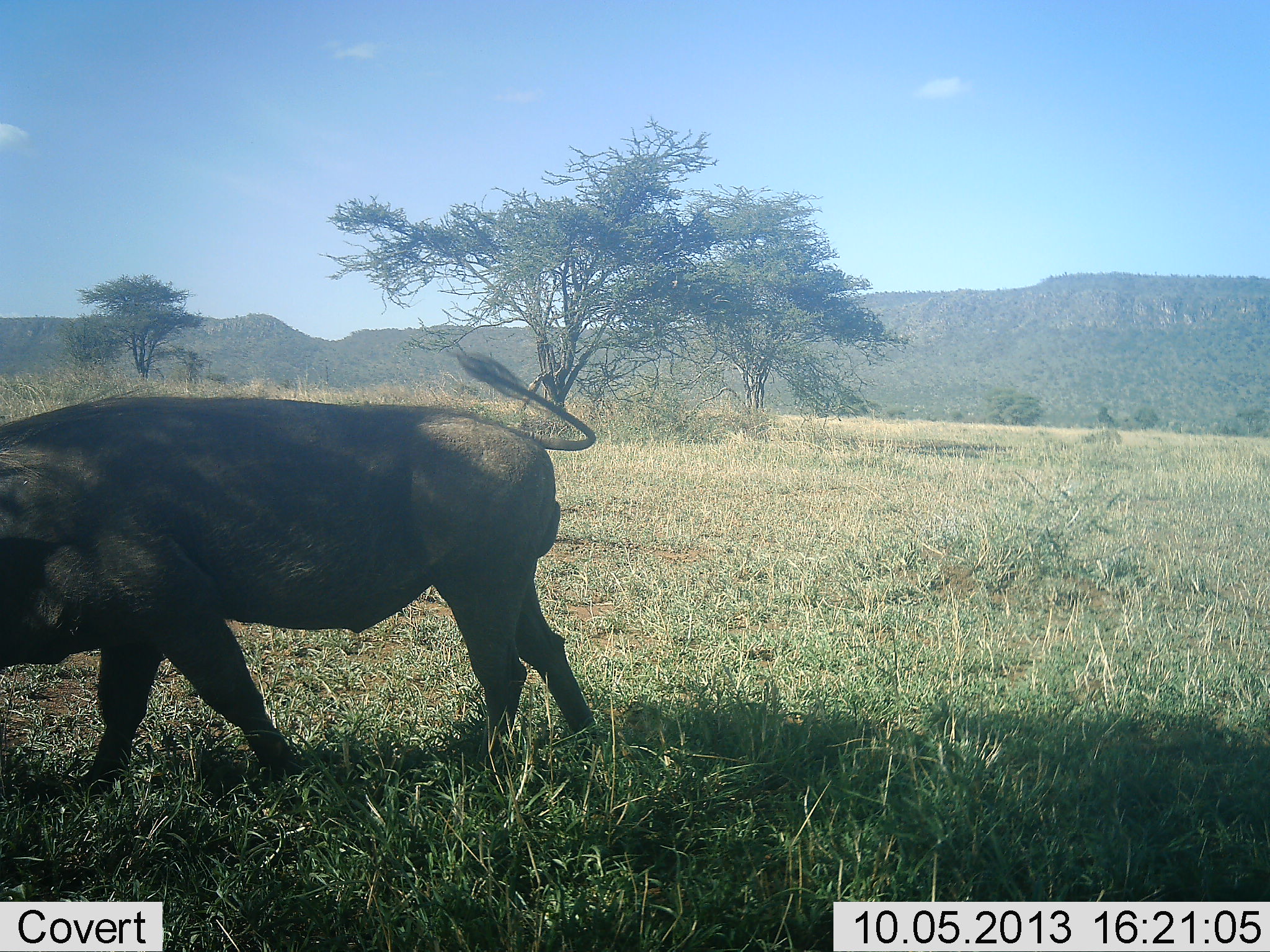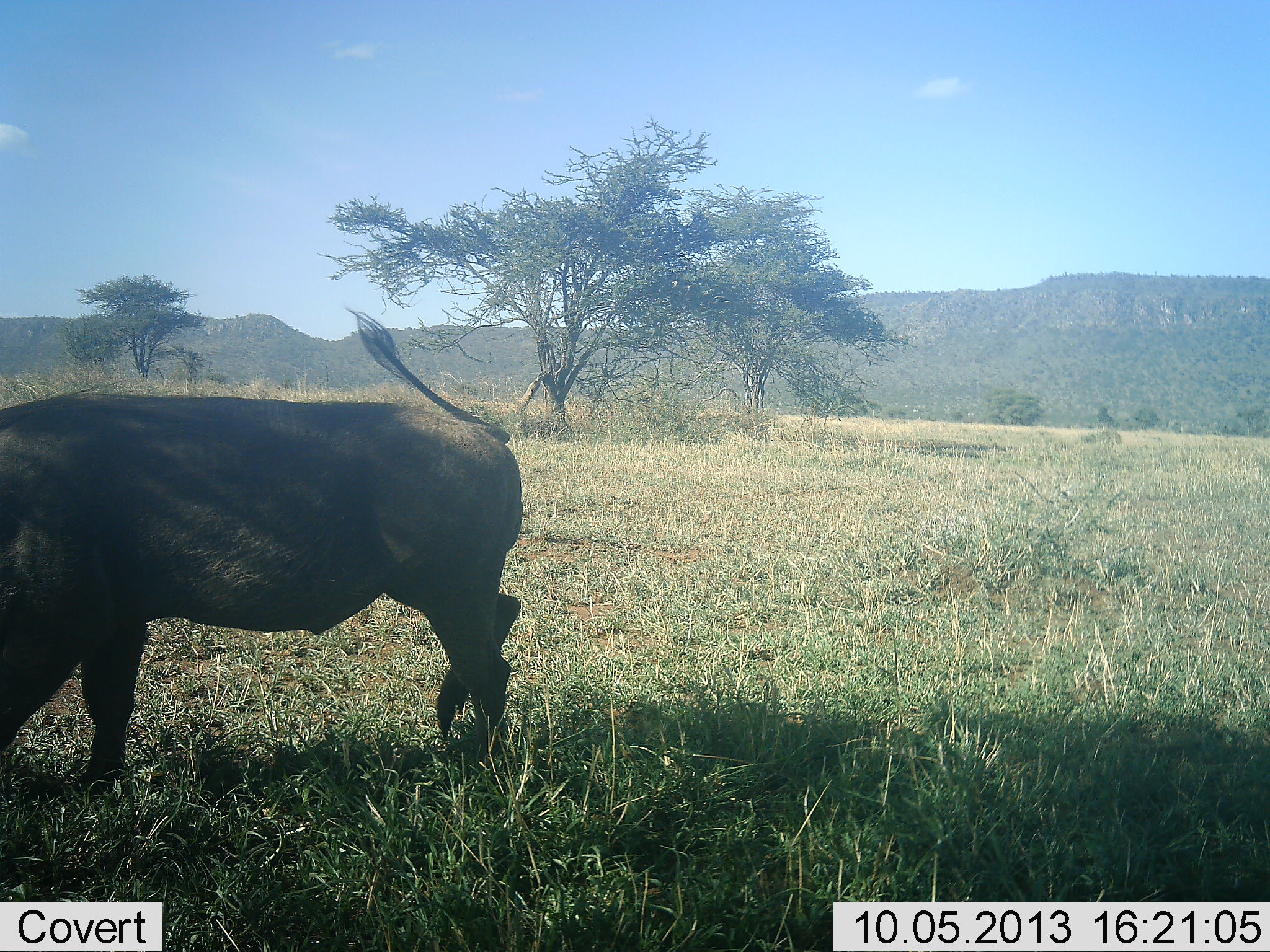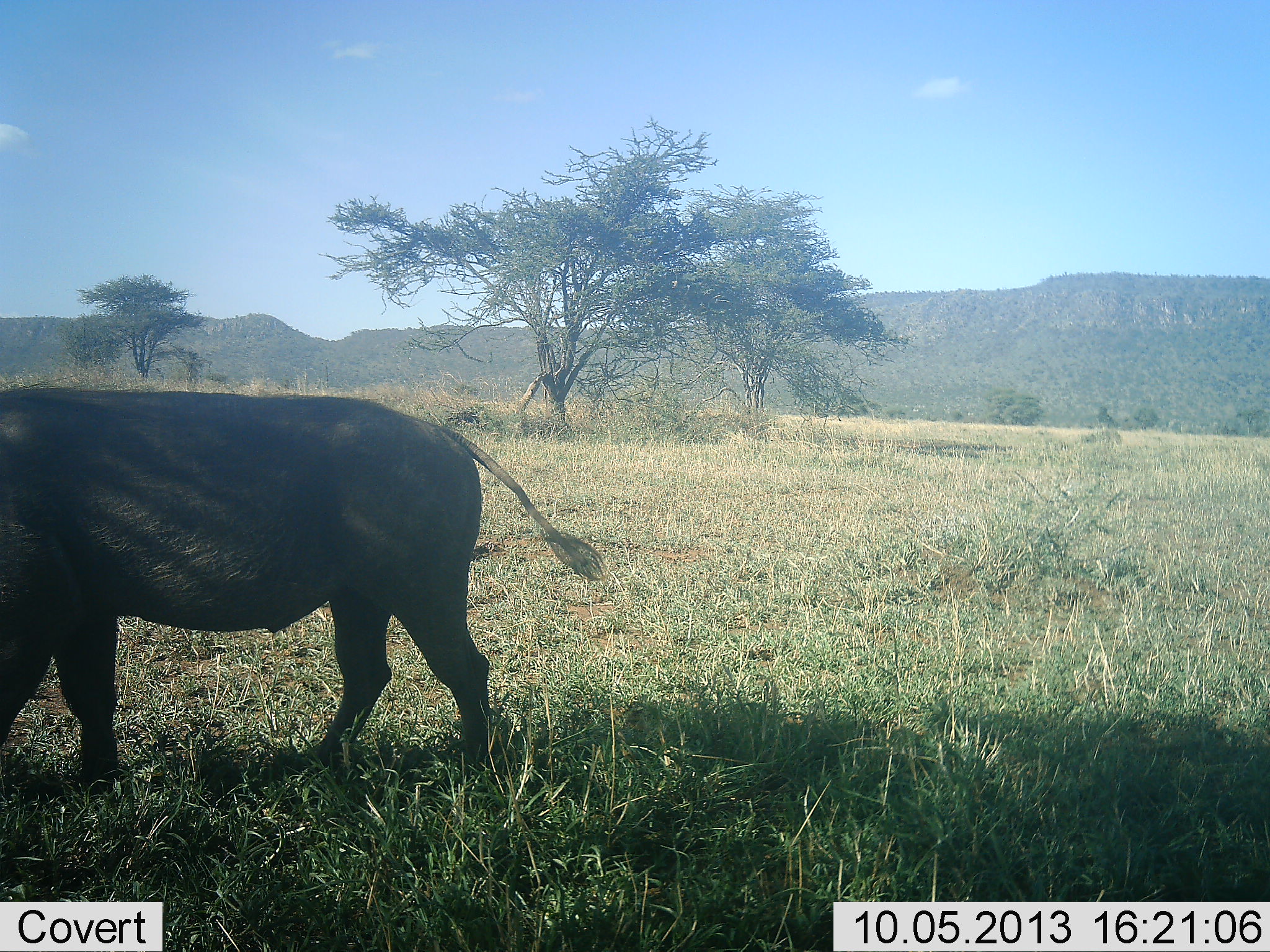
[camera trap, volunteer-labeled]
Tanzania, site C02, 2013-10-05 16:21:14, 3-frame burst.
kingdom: Animalia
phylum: Chordata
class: Mammalia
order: Artiodactyla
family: Suidae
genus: Phacochoerus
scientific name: Phacochoerus africanus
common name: warthog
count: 1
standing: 10%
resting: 0%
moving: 60%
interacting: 0%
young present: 0%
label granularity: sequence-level